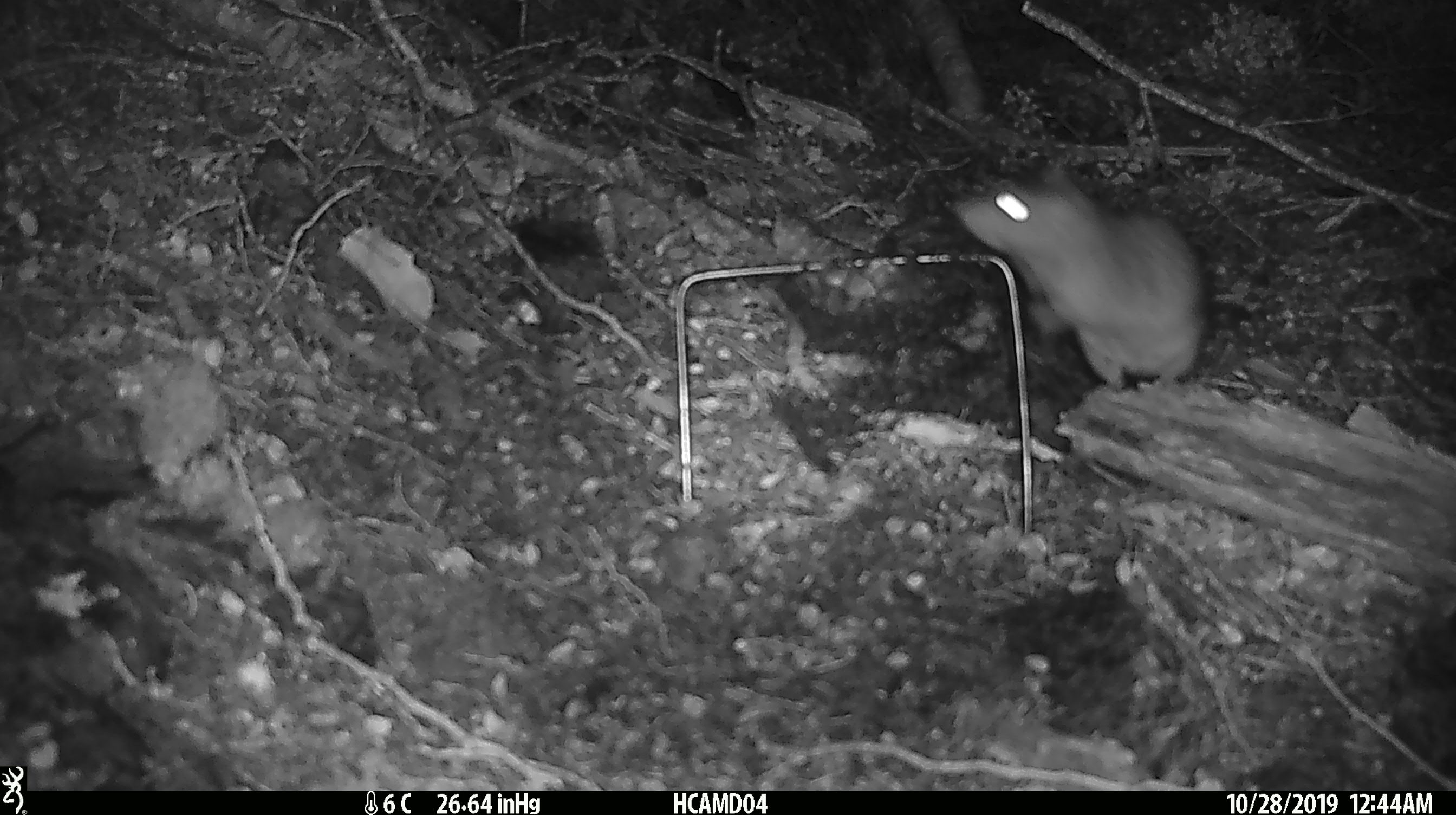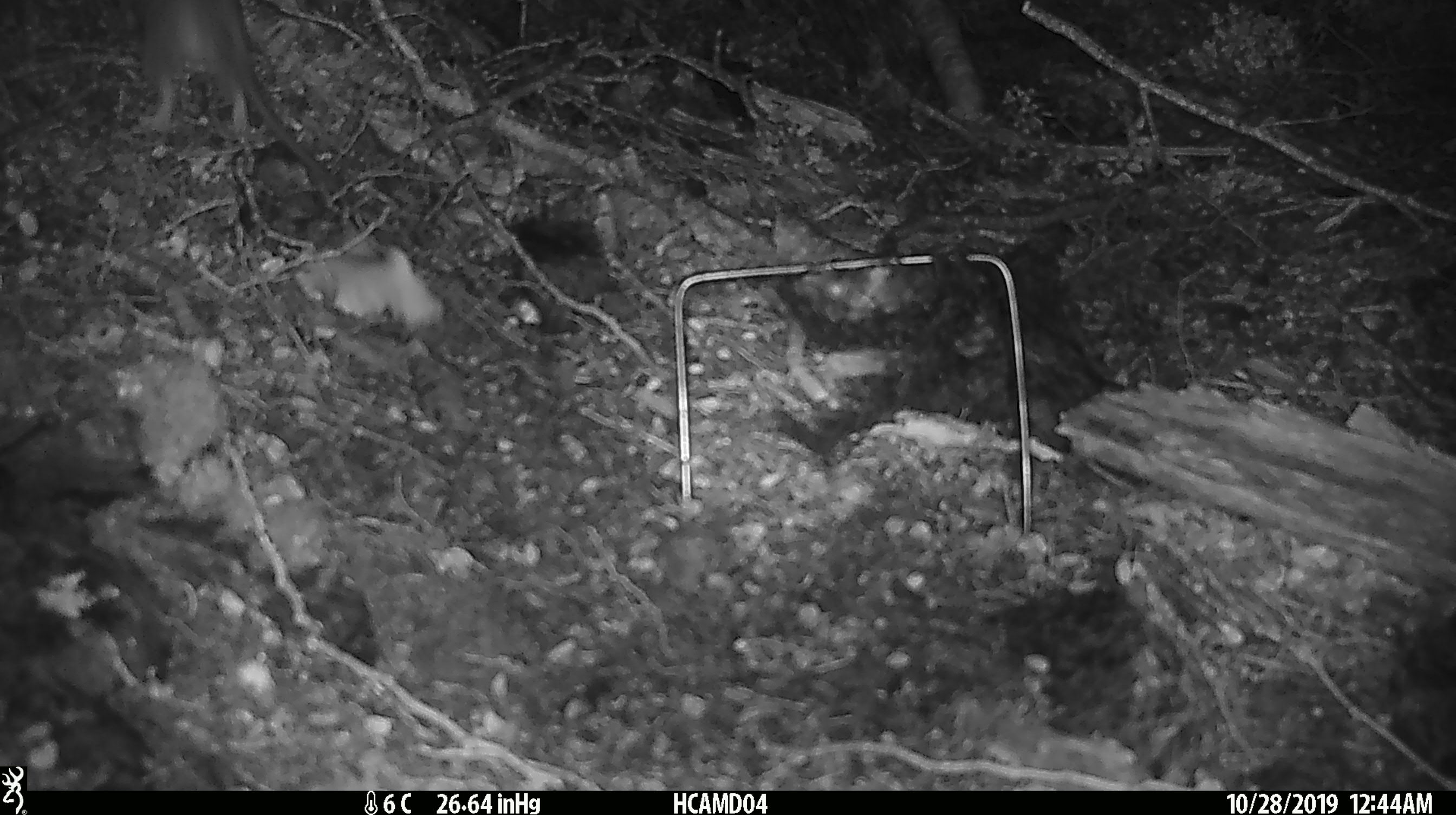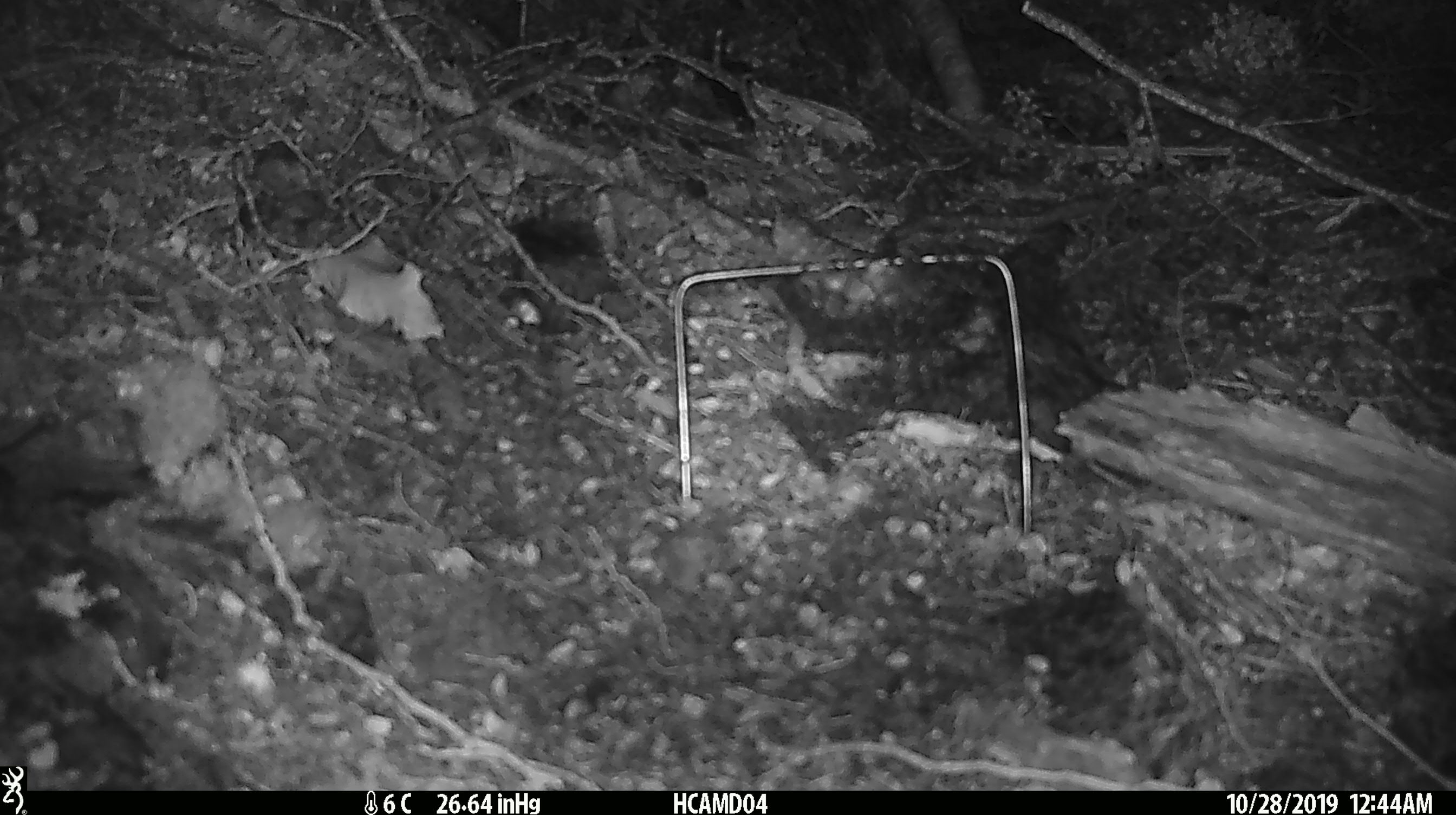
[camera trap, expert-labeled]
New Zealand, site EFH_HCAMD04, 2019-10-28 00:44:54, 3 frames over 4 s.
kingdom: Animalia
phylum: Chordata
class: Mammalia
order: Rodentia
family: Muridae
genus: Rattus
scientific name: Rattus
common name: rat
Rat (Rattus).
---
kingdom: Animalia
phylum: Chordata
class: Mammalia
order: Rodentia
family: Muridae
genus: Mus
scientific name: Mus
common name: mouse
Mouse (Mus).